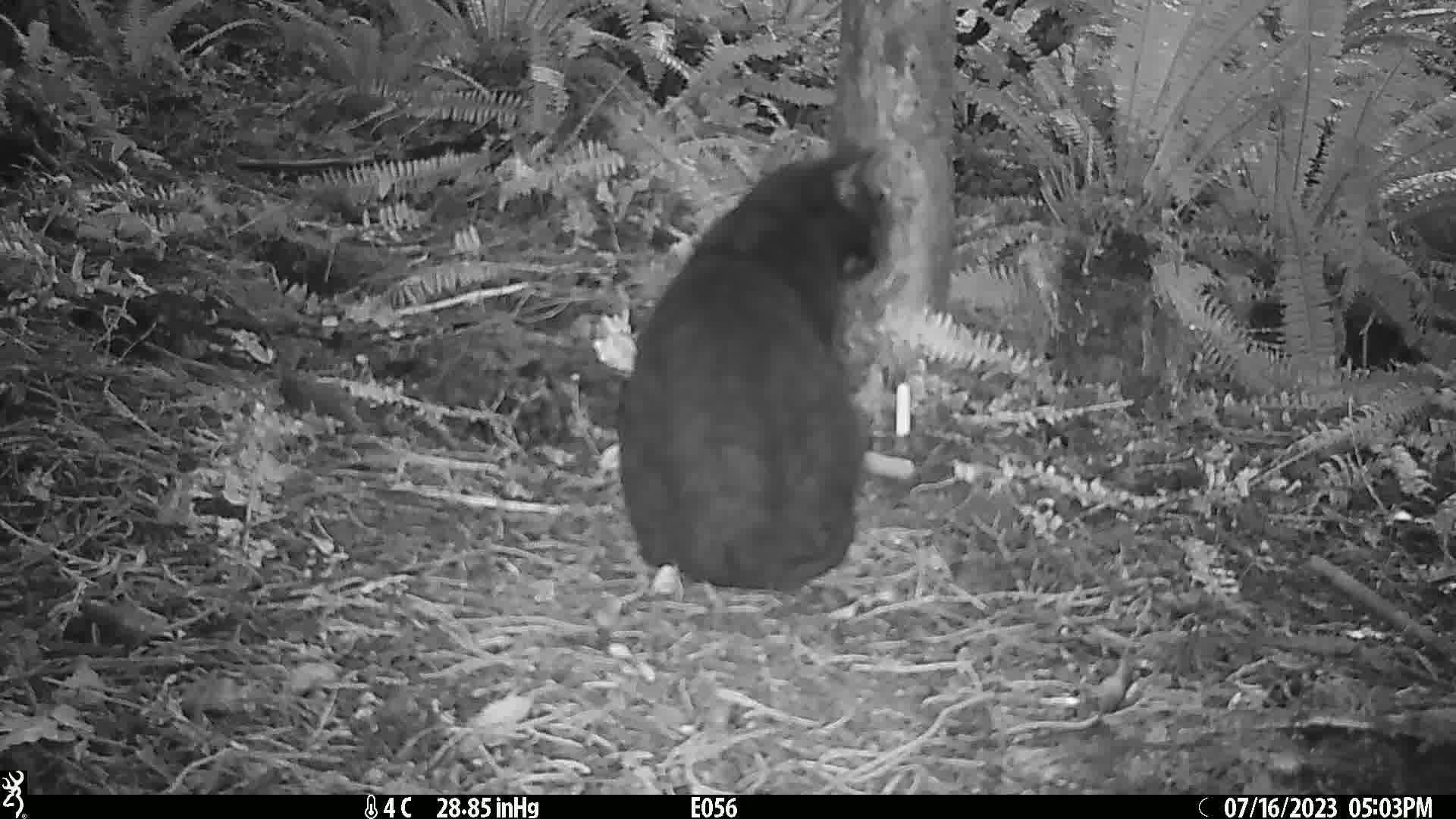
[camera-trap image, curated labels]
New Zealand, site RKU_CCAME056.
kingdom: Animalia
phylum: Chordata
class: Mammalia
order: Carnivora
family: Felidae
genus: Felis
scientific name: Felis catus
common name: domestic cat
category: cat